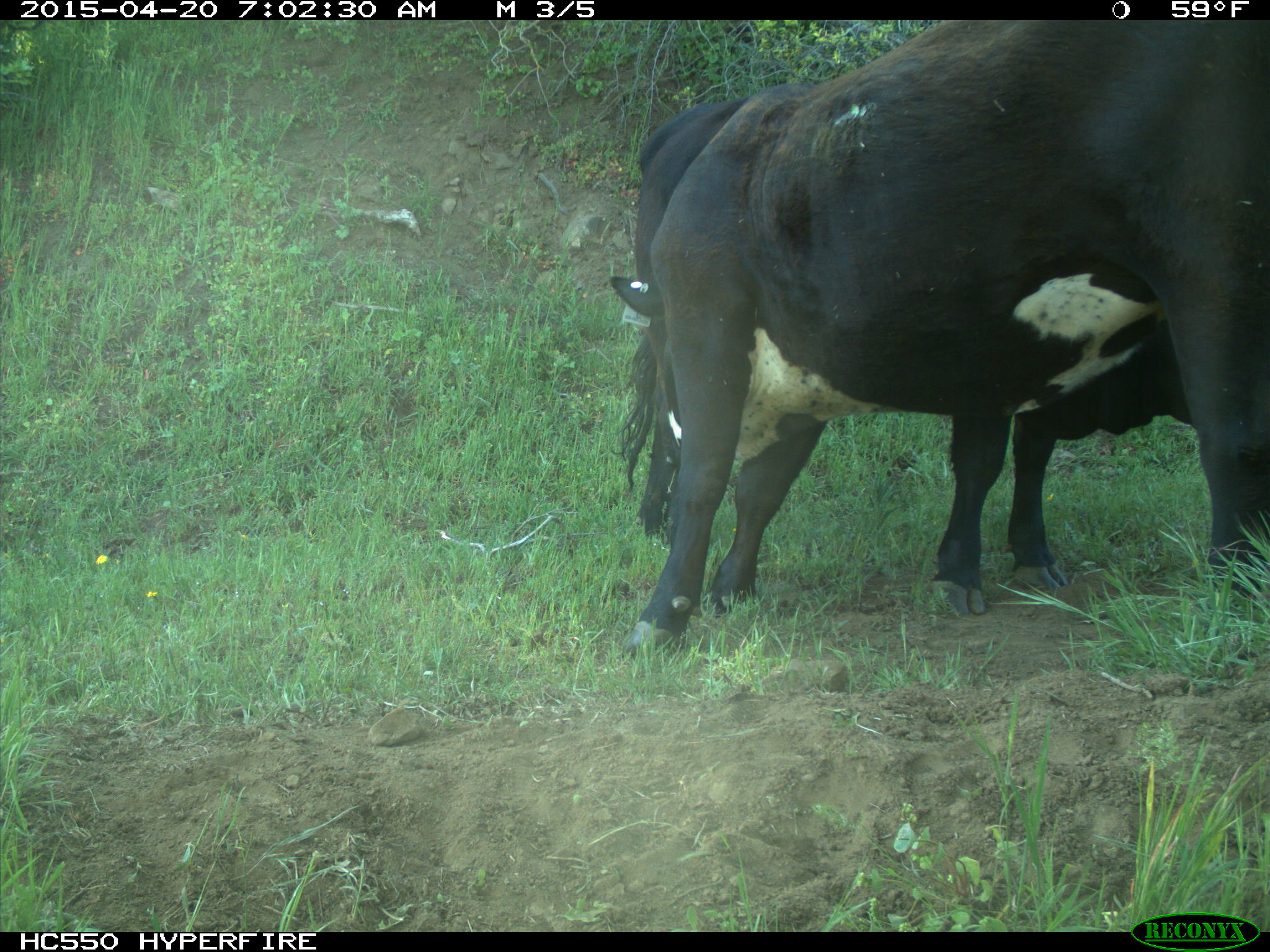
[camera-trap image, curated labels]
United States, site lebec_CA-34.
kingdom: Animalia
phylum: Chordata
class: Mammalia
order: Artiodactyla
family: Bovidae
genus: Bos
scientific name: Bos taurus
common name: domestic cow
Bos taurus (domestic cow).